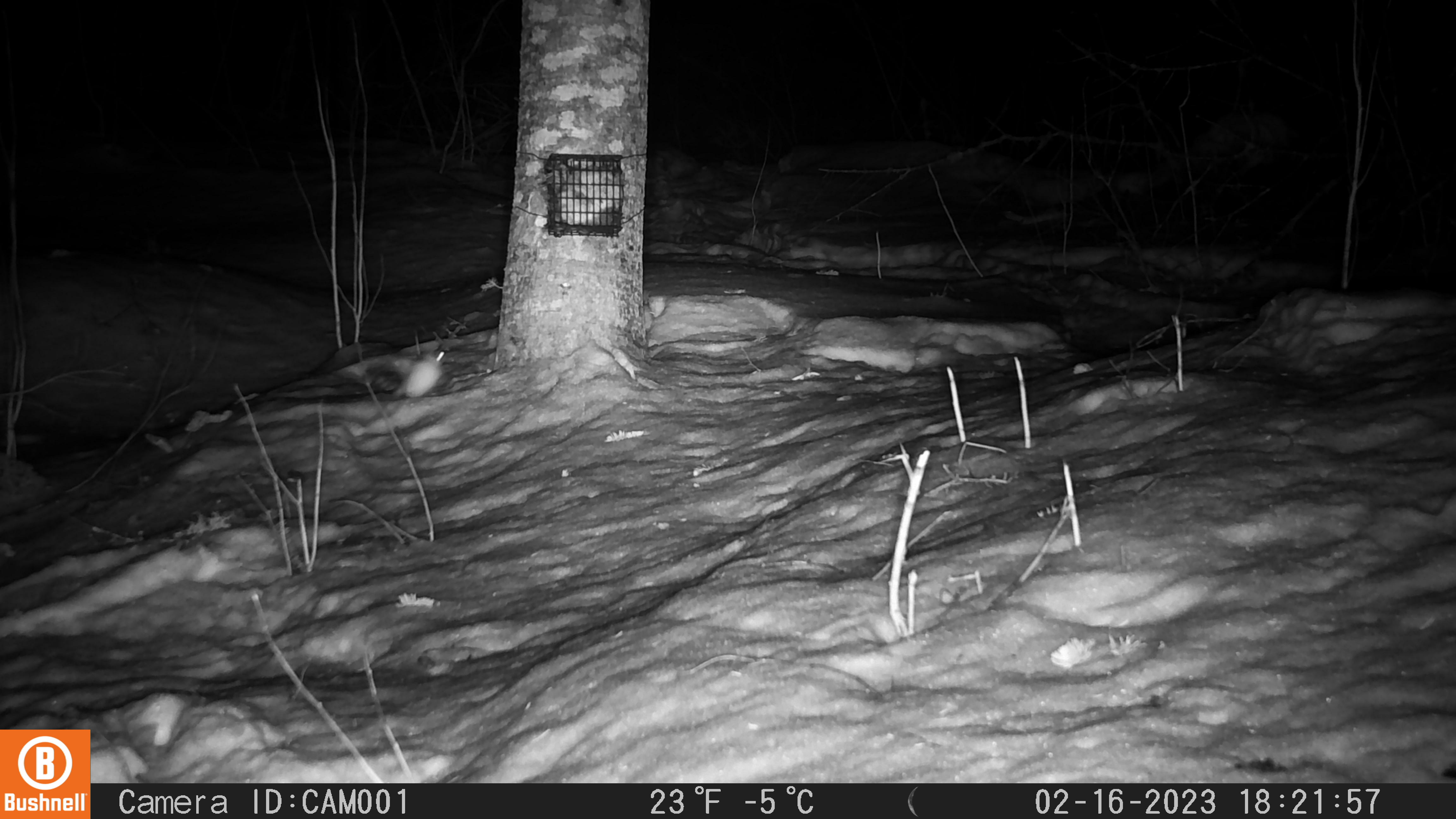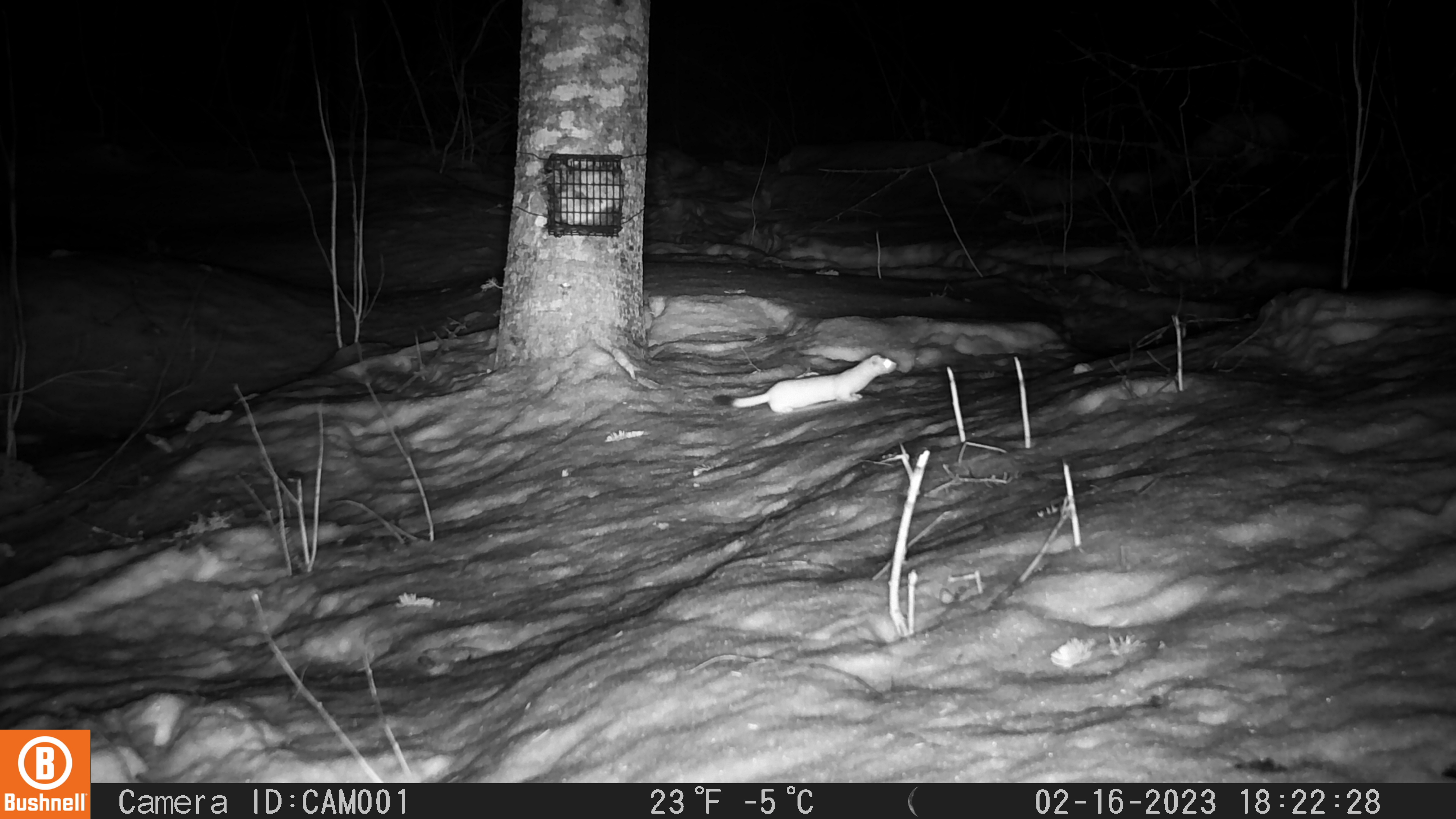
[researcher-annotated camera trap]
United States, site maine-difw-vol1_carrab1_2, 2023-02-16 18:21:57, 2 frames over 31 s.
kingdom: Animalia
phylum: Chordata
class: Mammalia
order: Carnivora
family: Mustelidae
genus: Mustela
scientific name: Mustela richardsonii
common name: short-tailed weasel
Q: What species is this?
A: Short-tailed weasel (Mustela richardsonii).